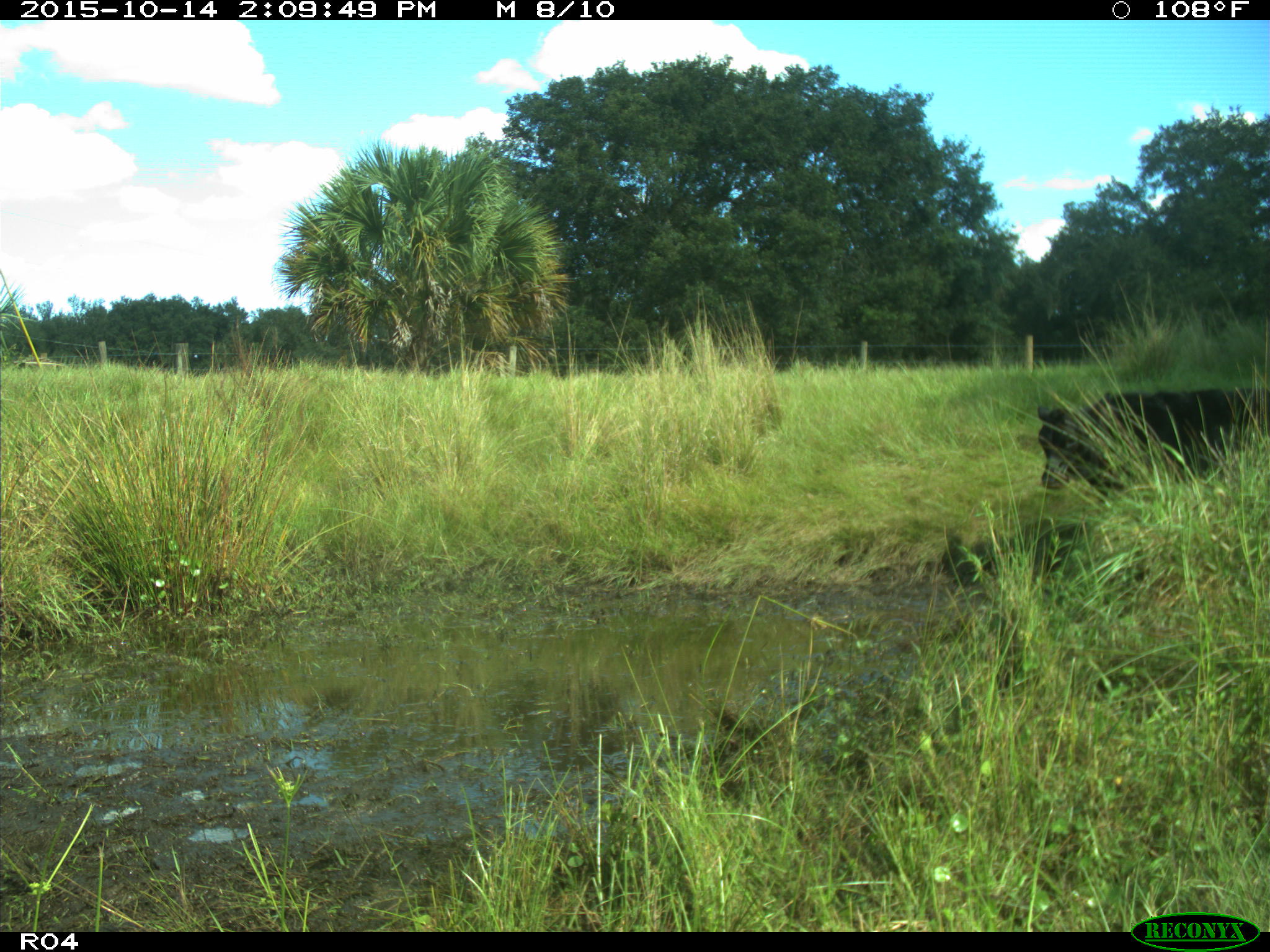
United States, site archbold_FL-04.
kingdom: Animalia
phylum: Chordata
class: Mammalia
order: Artiodactyla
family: Bovidae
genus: Bos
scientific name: Bos taurus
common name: domestic cow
Bos taurus (domestic cow).